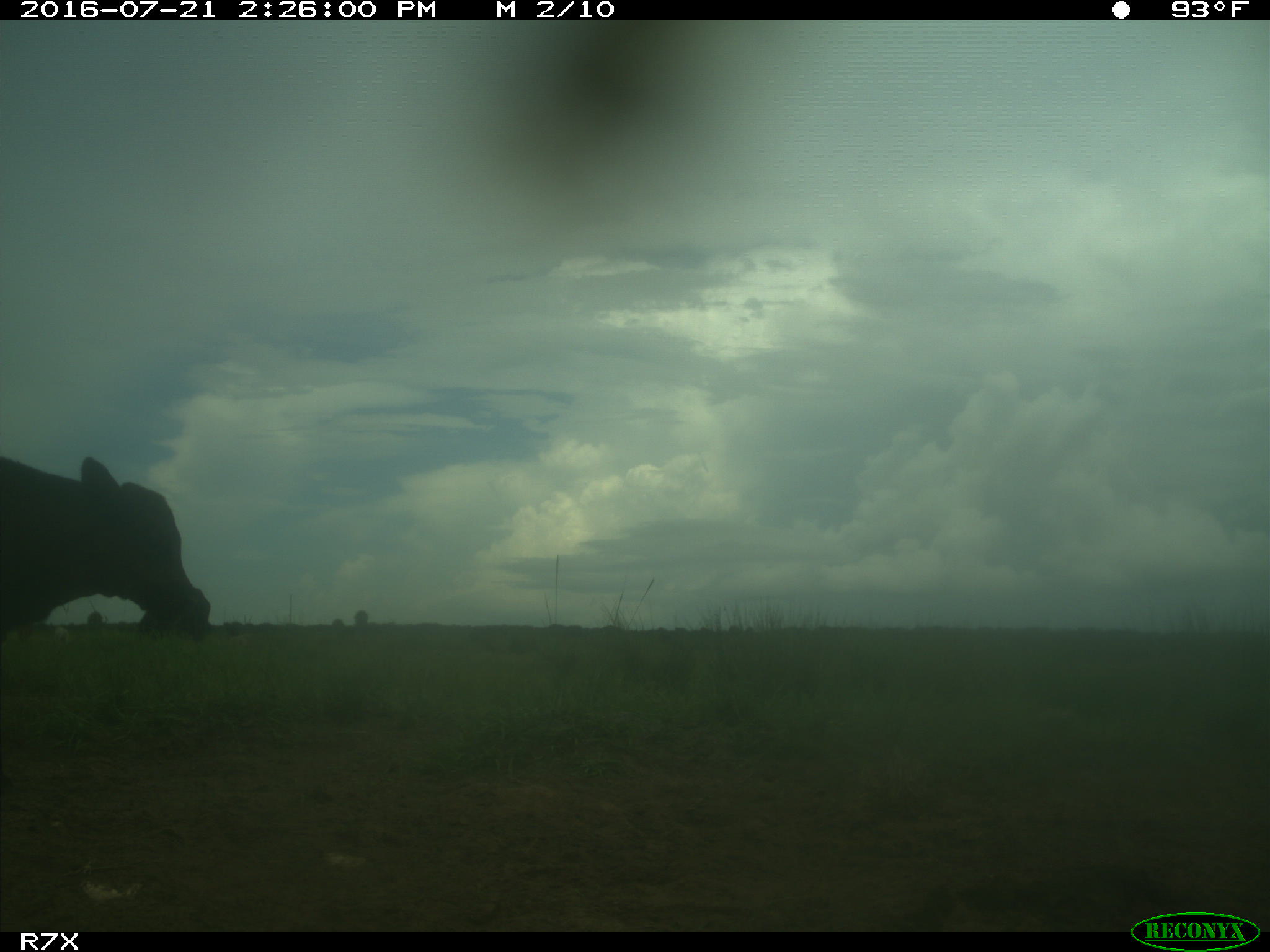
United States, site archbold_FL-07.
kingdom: Animalia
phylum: Chordata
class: Mammalia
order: Artiodactyla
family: Bovidae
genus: Bos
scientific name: Bos taurus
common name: domestic cow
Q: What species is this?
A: Bos taurus (domestic cow).